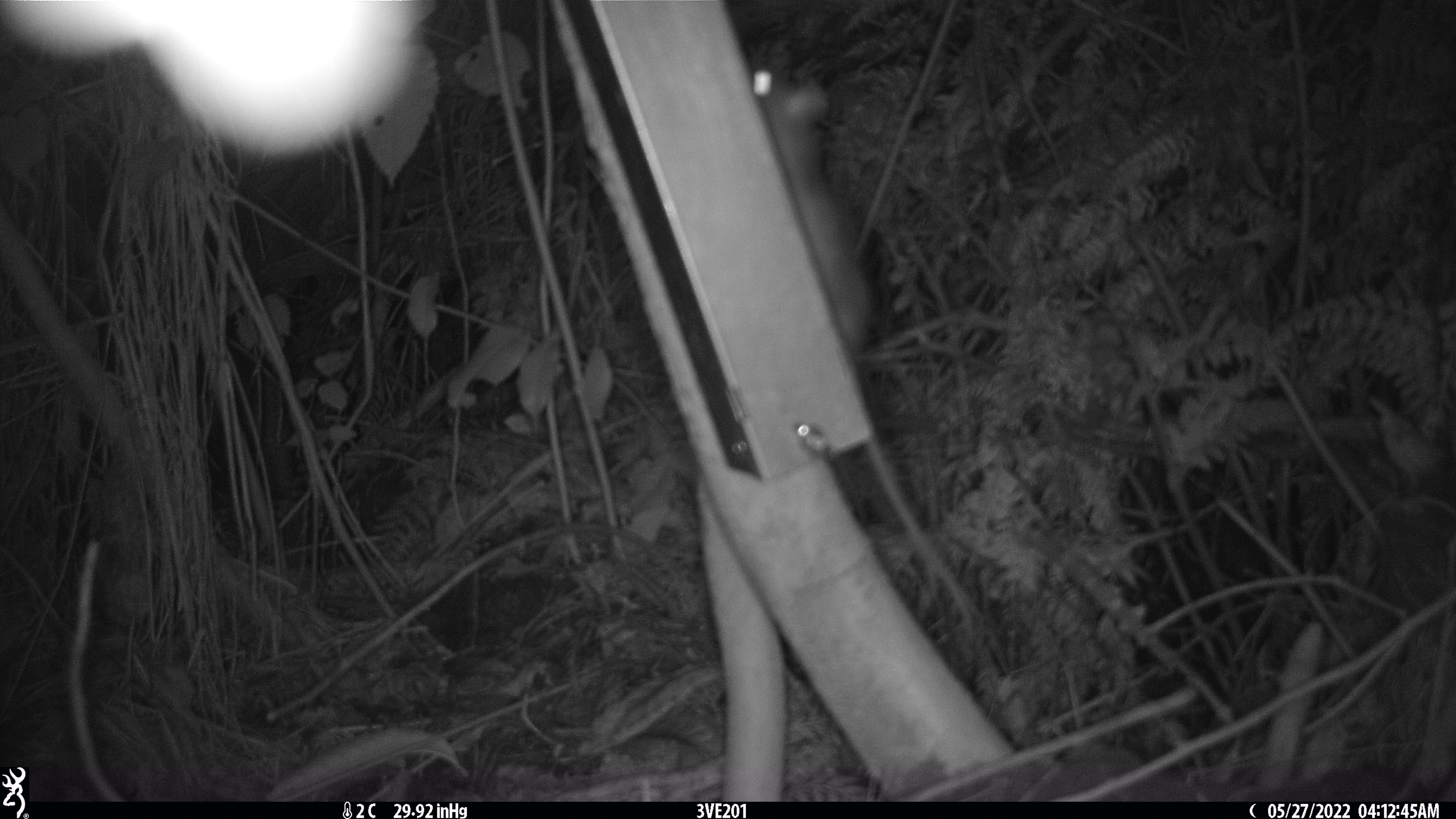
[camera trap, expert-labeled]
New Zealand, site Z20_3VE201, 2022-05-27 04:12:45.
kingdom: Animalia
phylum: Chordata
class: Mammalia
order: Rodentia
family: Muridae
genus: Rattus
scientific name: Rattus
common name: rat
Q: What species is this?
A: Rat (Rattus).